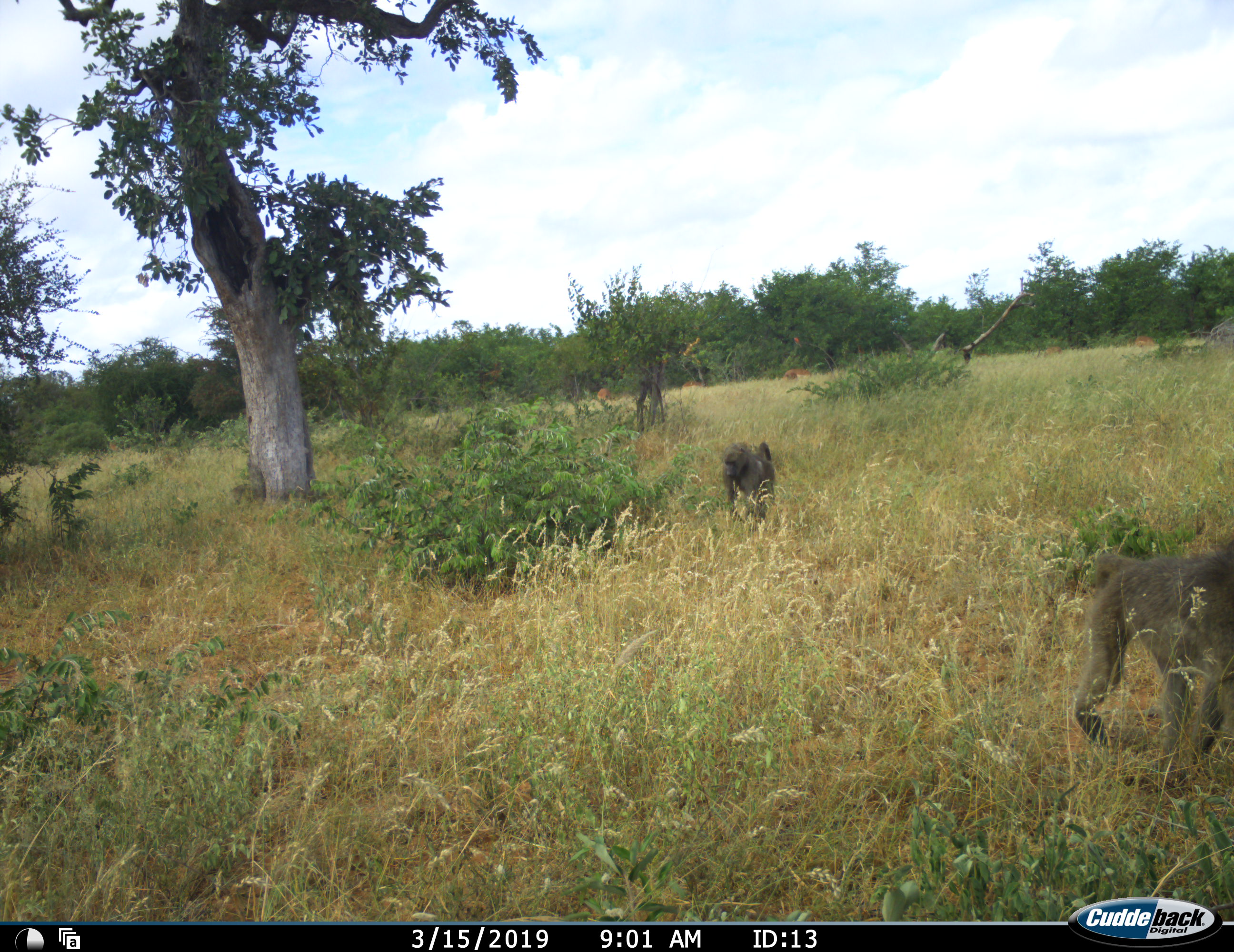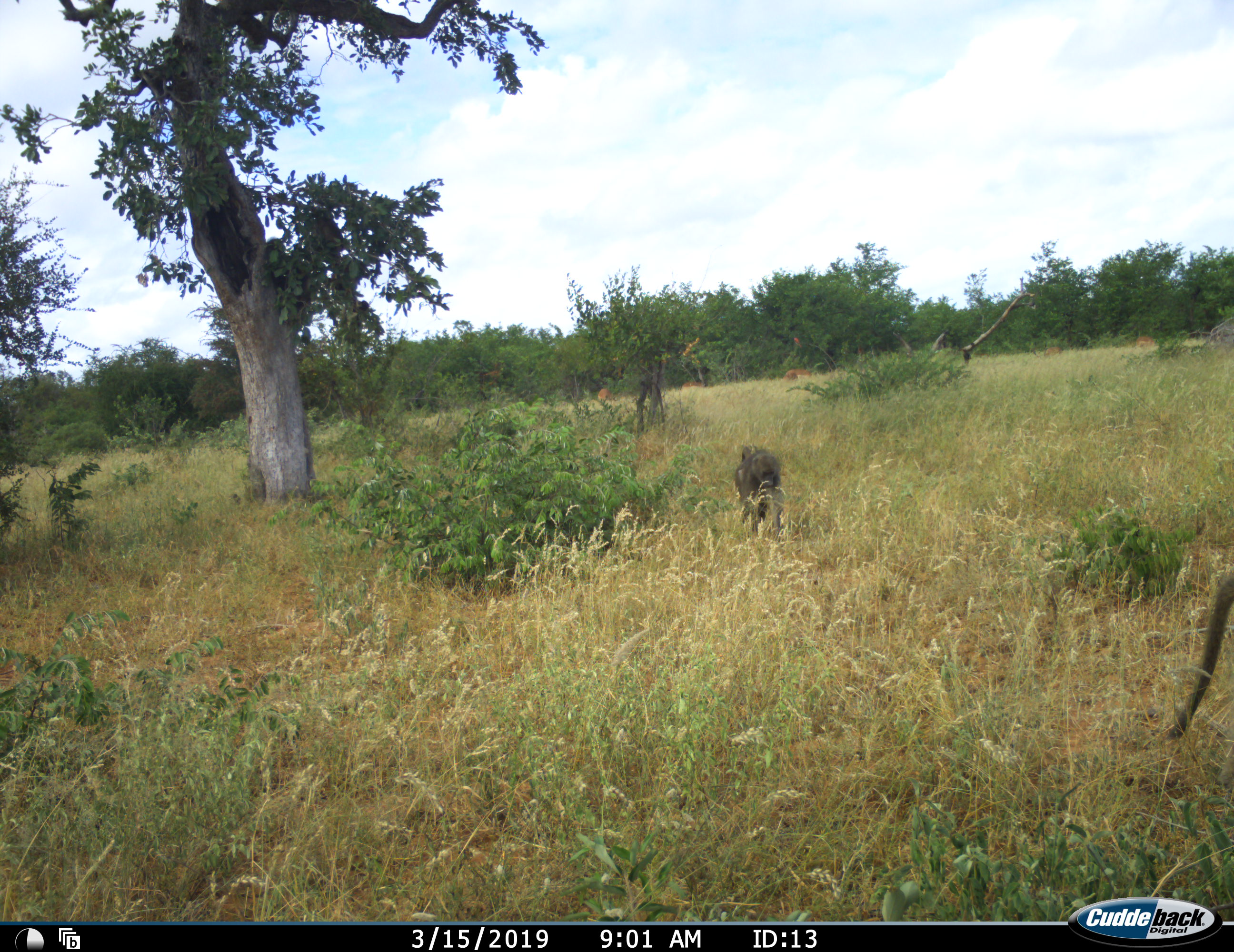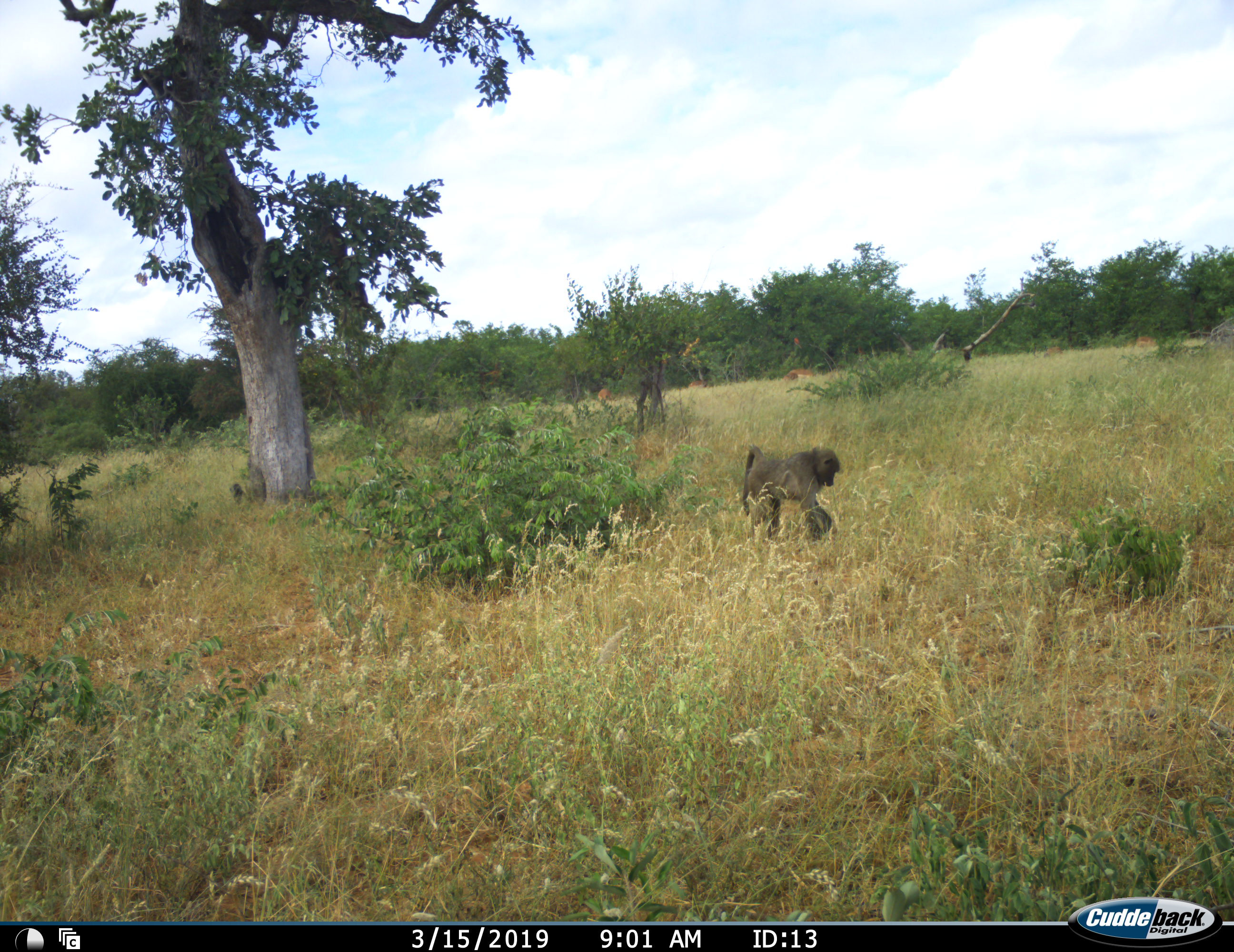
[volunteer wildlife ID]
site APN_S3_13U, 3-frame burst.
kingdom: Animalia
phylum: Chordata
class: Mammalia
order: Primates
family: Cercopithecidae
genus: Papio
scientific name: Papio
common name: baboon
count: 2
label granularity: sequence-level